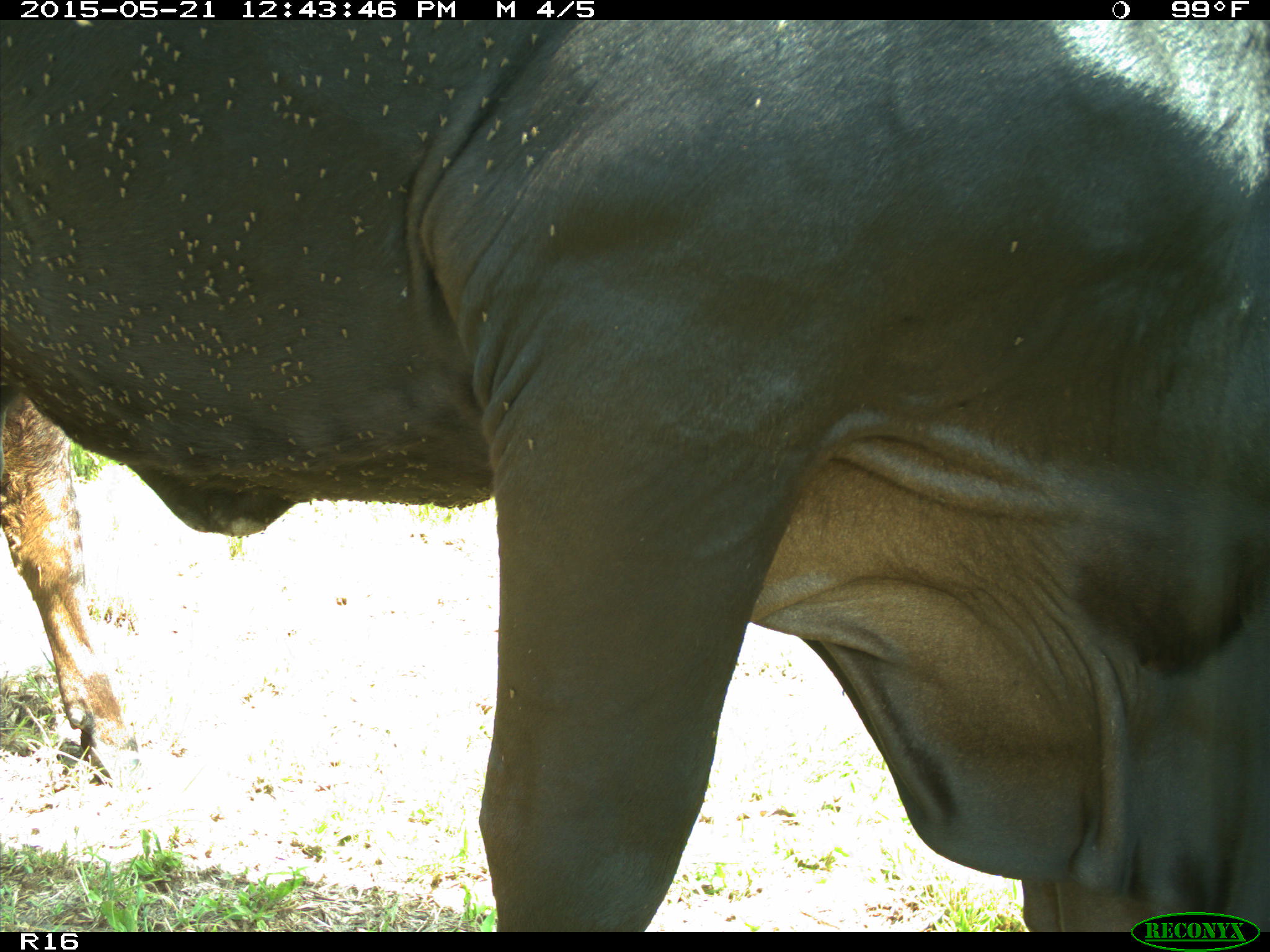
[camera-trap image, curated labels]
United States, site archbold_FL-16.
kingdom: Animalia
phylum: Chordata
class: Mammalia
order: Artiodactyla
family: Bovidae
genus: Bos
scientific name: Bos taurus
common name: domestic cow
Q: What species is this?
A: Bos taurus (domestic cow).